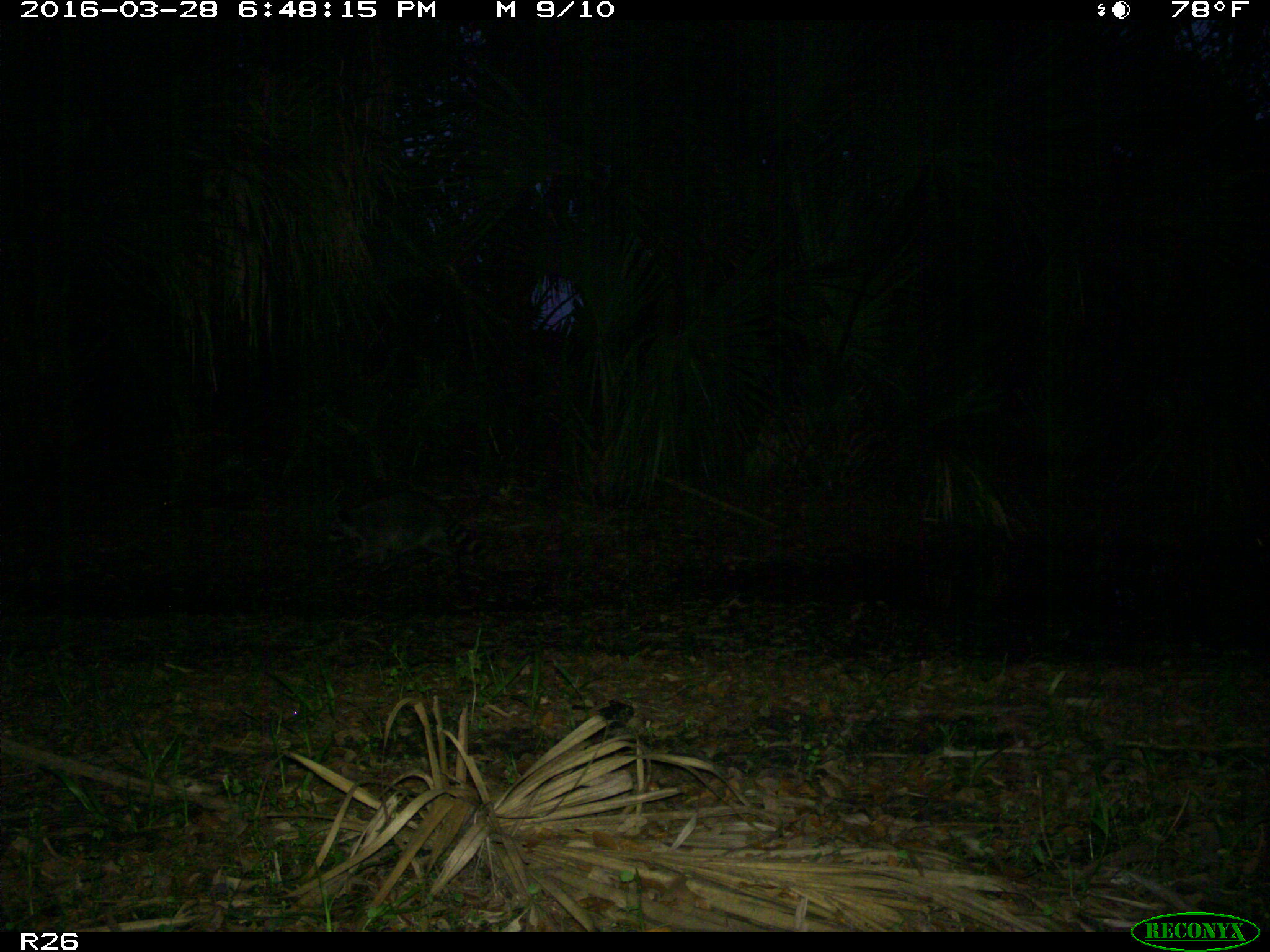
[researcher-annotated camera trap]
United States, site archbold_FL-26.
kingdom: Animalia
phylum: Chordata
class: Mammalia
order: Carnivora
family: Procyonidae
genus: Procyon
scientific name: Procyon lotor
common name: common raccoon